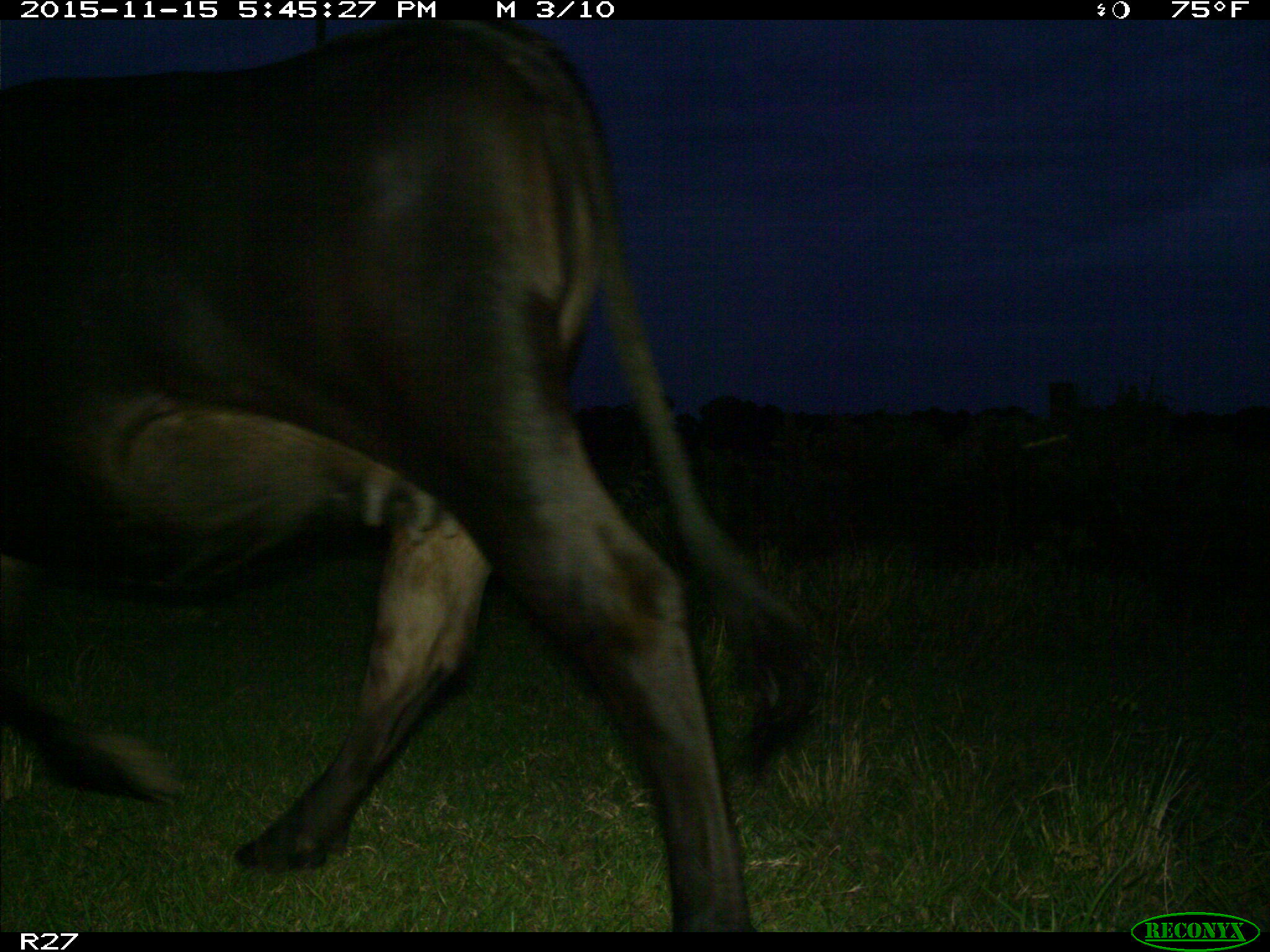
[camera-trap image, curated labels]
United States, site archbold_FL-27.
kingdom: Animalia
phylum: Chordata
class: Mammalia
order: Artiodactyla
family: Bovidae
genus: Bos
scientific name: Bos taurus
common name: domestic cow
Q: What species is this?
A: Bos taurus (domestic cow).